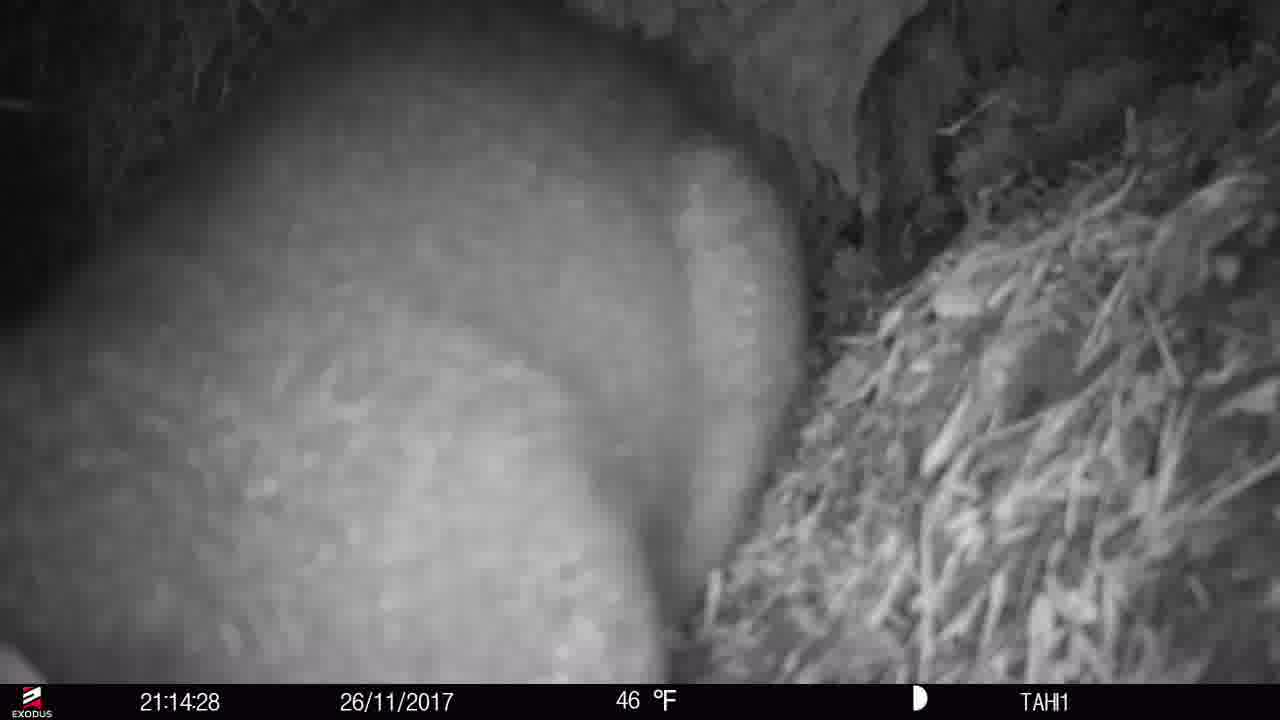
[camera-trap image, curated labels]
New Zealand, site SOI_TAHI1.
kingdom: Animalia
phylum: Chordata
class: Mammalia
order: Diprotodontia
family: Phalangeridae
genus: Trichosurus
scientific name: Trichosurus vulpecula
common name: common brushtail possum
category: possum